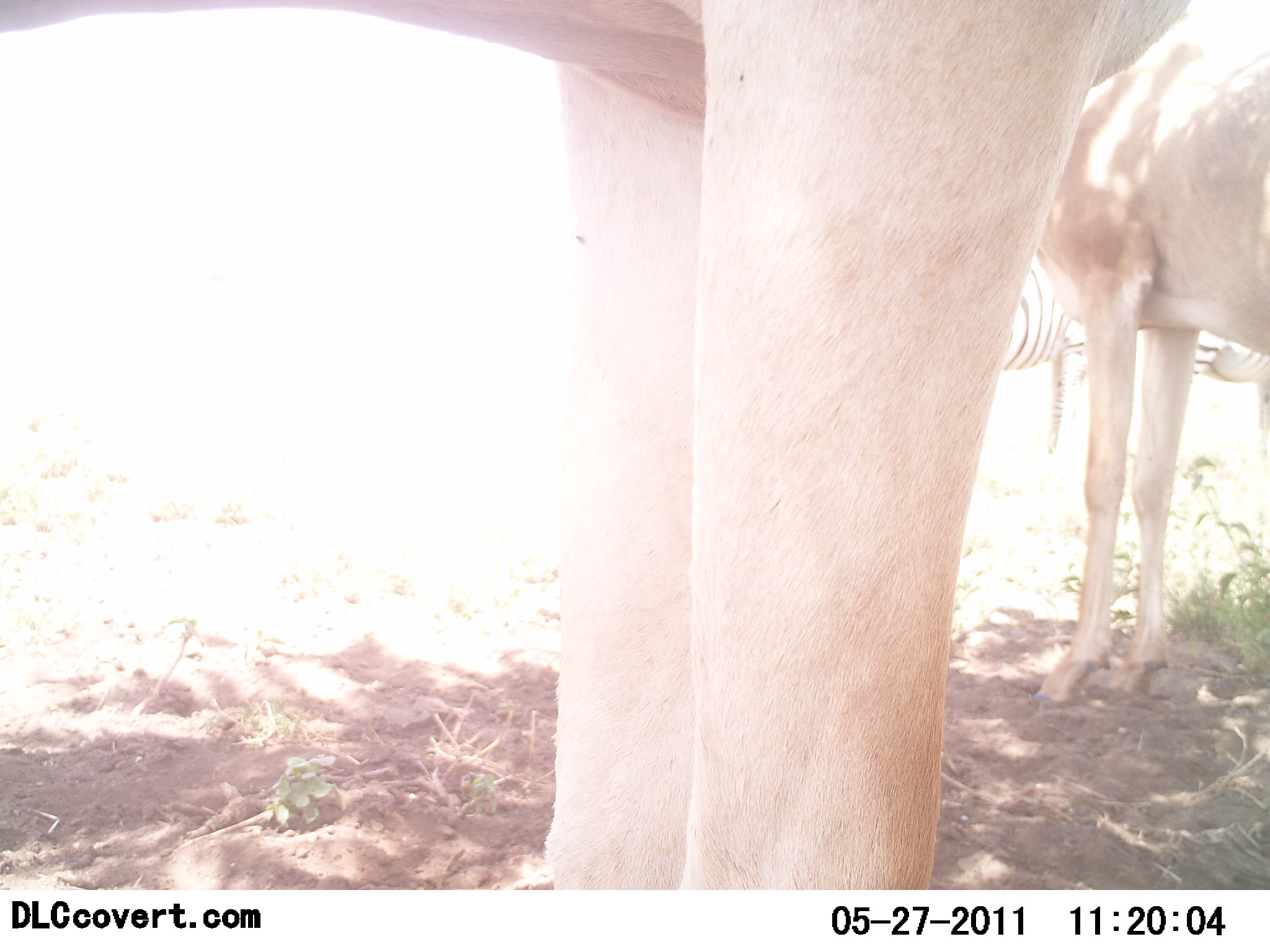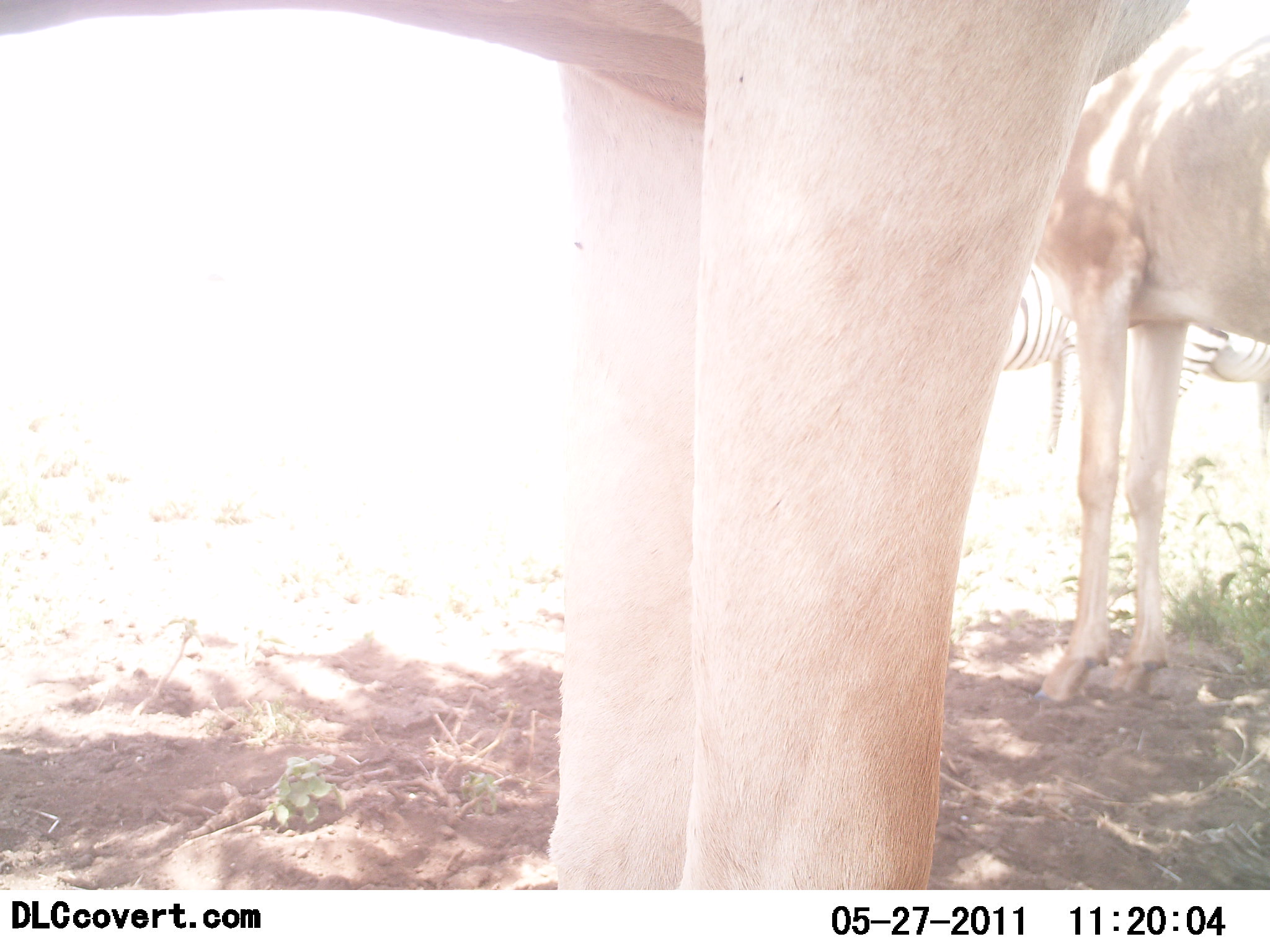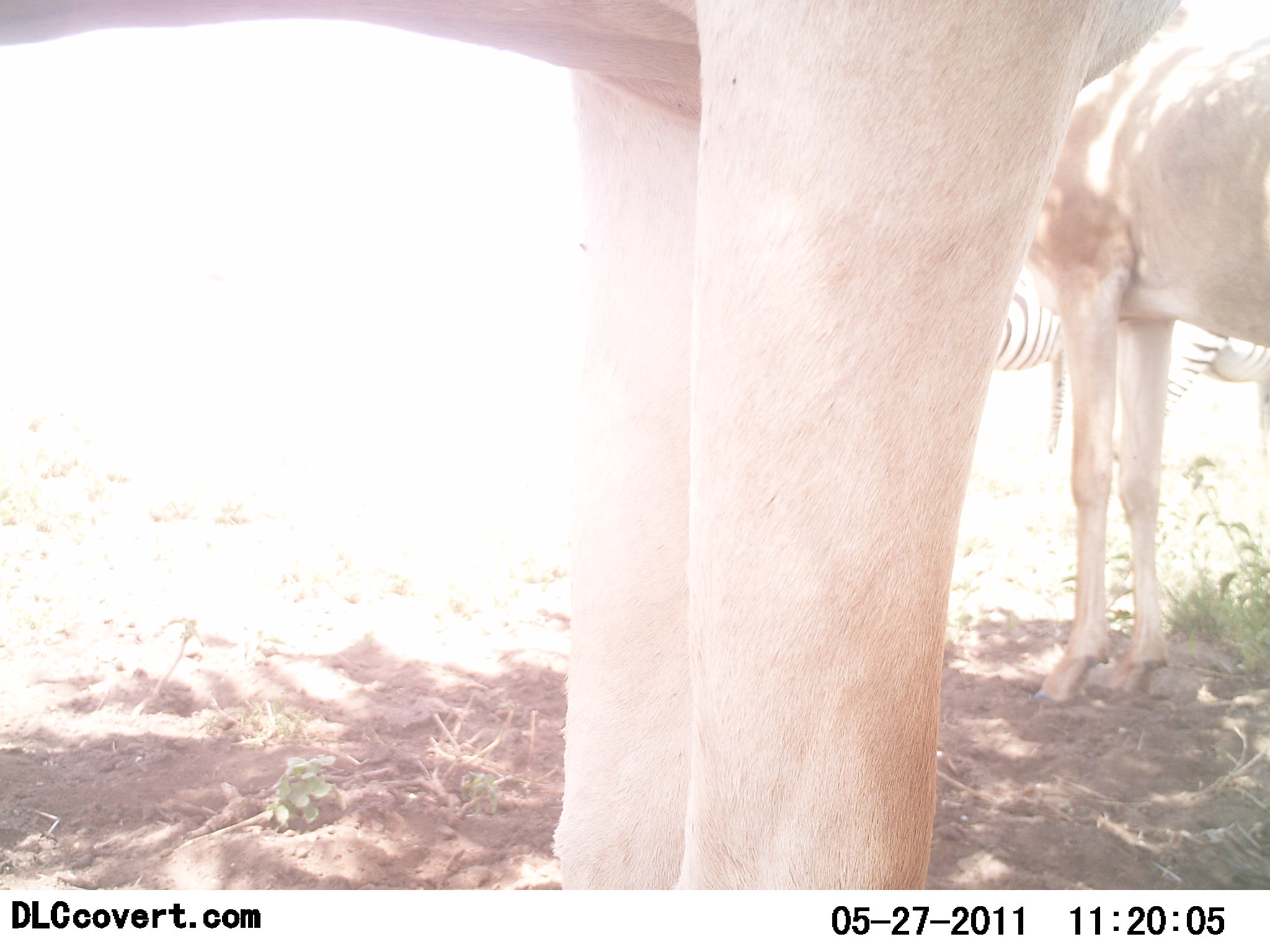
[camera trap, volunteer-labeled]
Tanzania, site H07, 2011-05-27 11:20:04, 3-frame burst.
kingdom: Animalia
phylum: Chordata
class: Mammalia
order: Artiodactyla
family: Bovidae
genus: Alcelaphus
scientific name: Alcelaphus buselaphus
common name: hartebeest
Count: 2.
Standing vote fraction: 100%.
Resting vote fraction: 0%.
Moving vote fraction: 0%.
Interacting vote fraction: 0%.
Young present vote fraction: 0%.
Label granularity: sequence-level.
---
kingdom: Animalia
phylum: Chordata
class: Mammalia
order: Perissodactyla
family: Equidae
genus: Equus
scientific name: Equus quagga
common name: plains zebra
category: zebra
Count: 2.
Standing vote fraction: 88%.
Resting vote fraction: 0%.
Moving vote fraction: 6%.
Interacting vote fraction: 0%.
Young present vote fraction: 0%.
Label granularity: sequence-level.